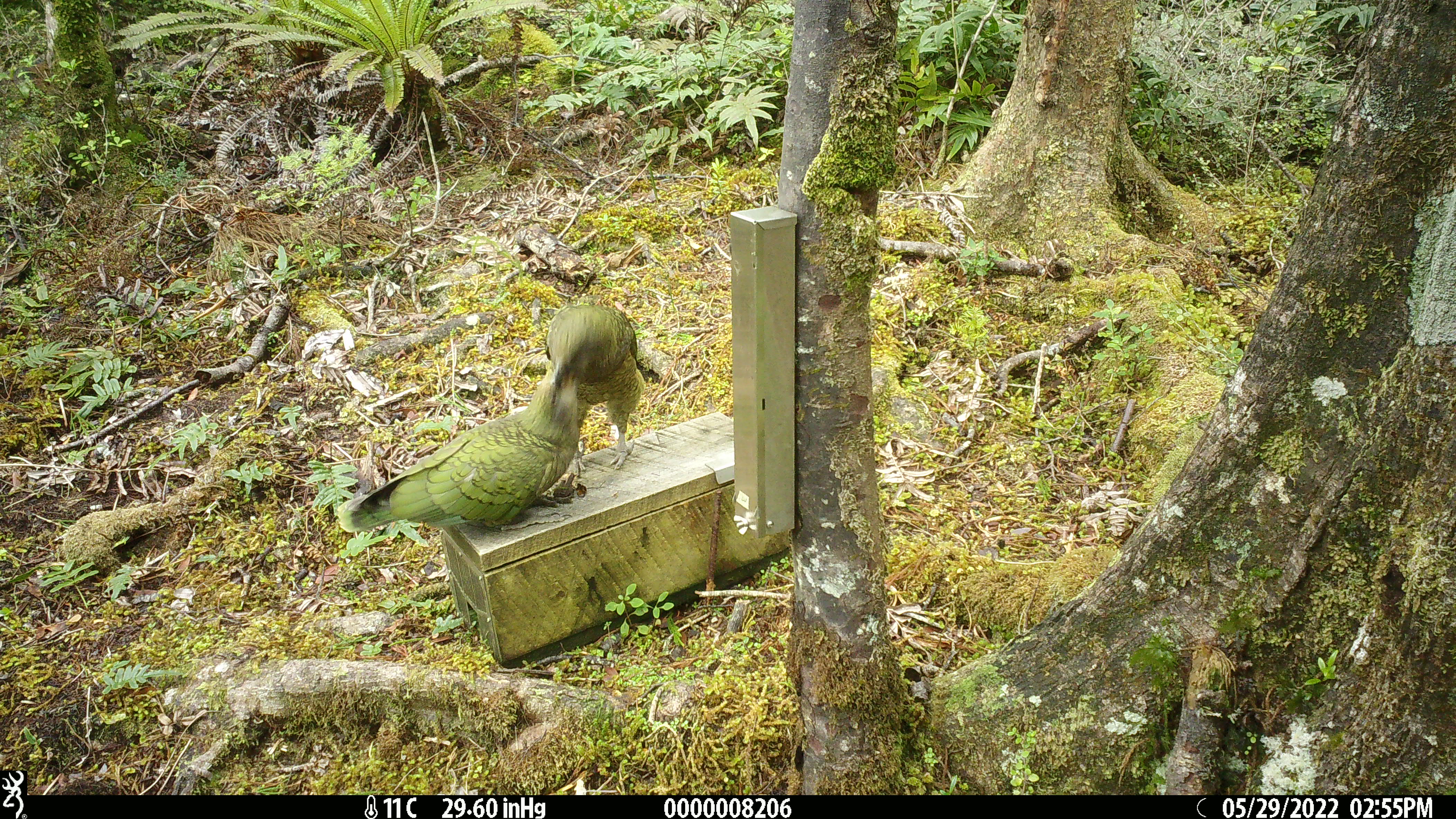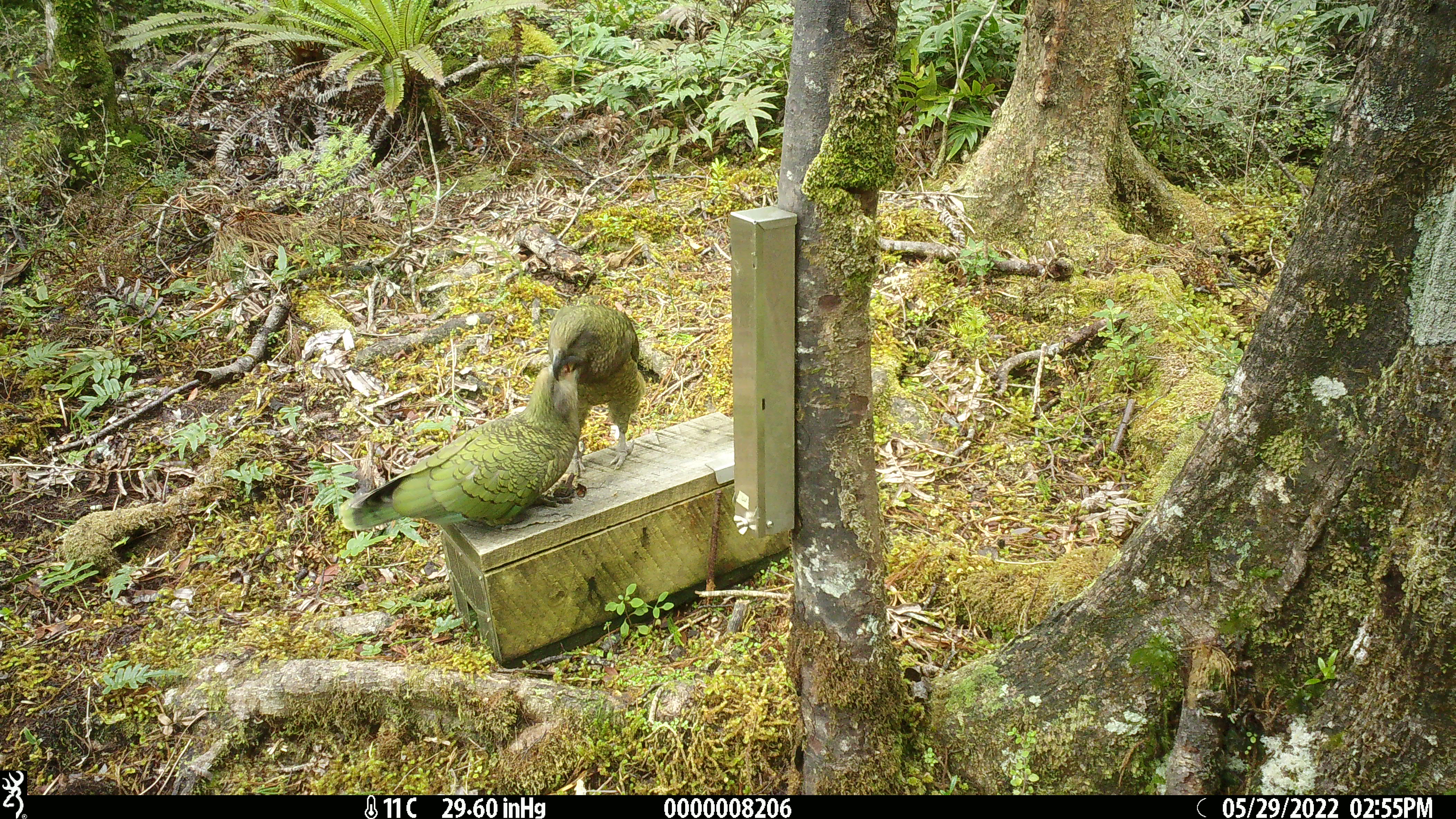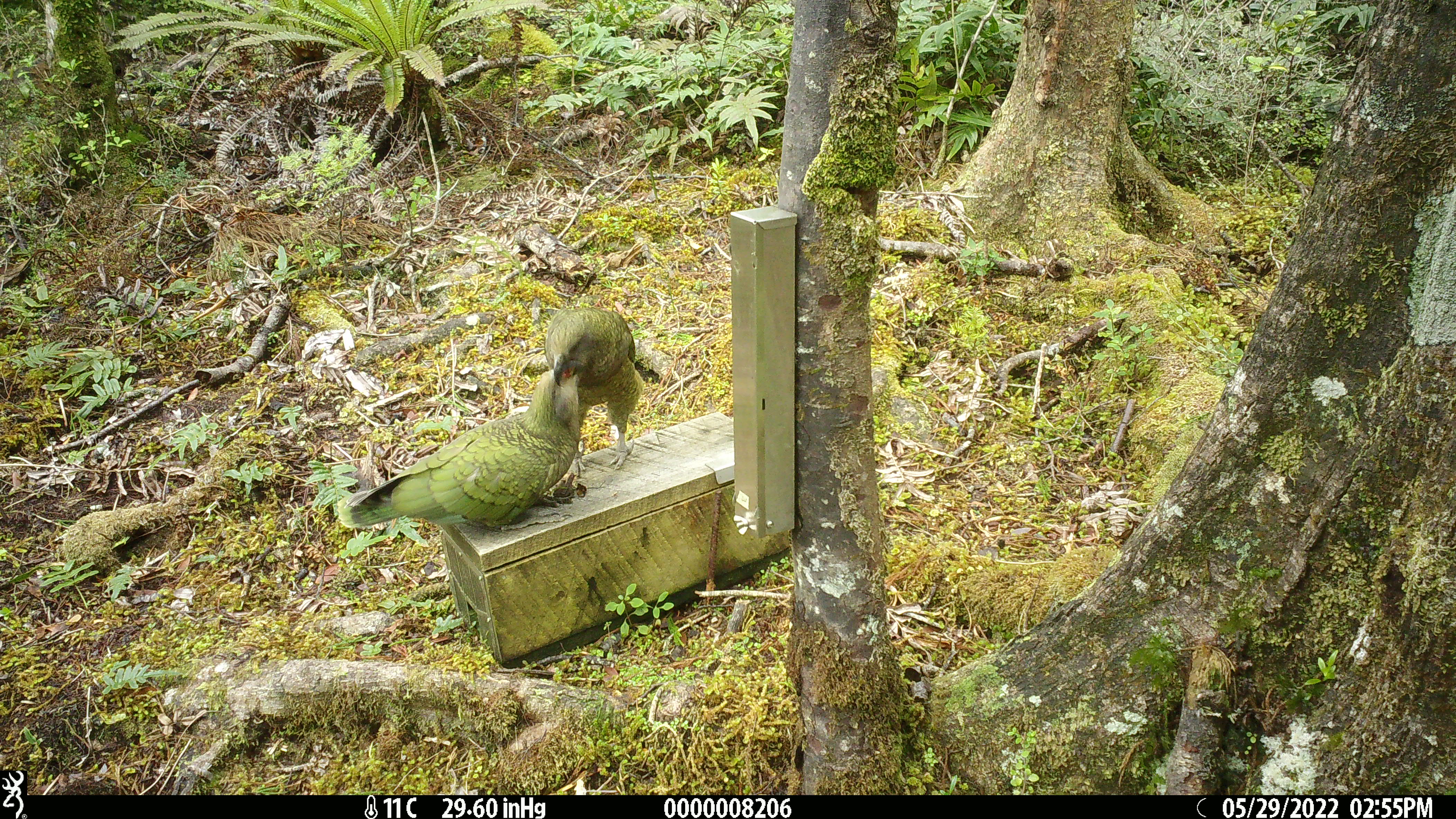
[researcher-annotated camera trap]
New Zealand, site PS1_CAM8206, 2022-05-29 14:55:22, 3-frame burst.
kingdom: Animalia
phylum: Chordata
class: Aves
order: Psittaciformes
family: Strigopidae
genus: Nestor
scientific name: Nestor notabilis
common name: kea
Kea (Nestor notabilis).